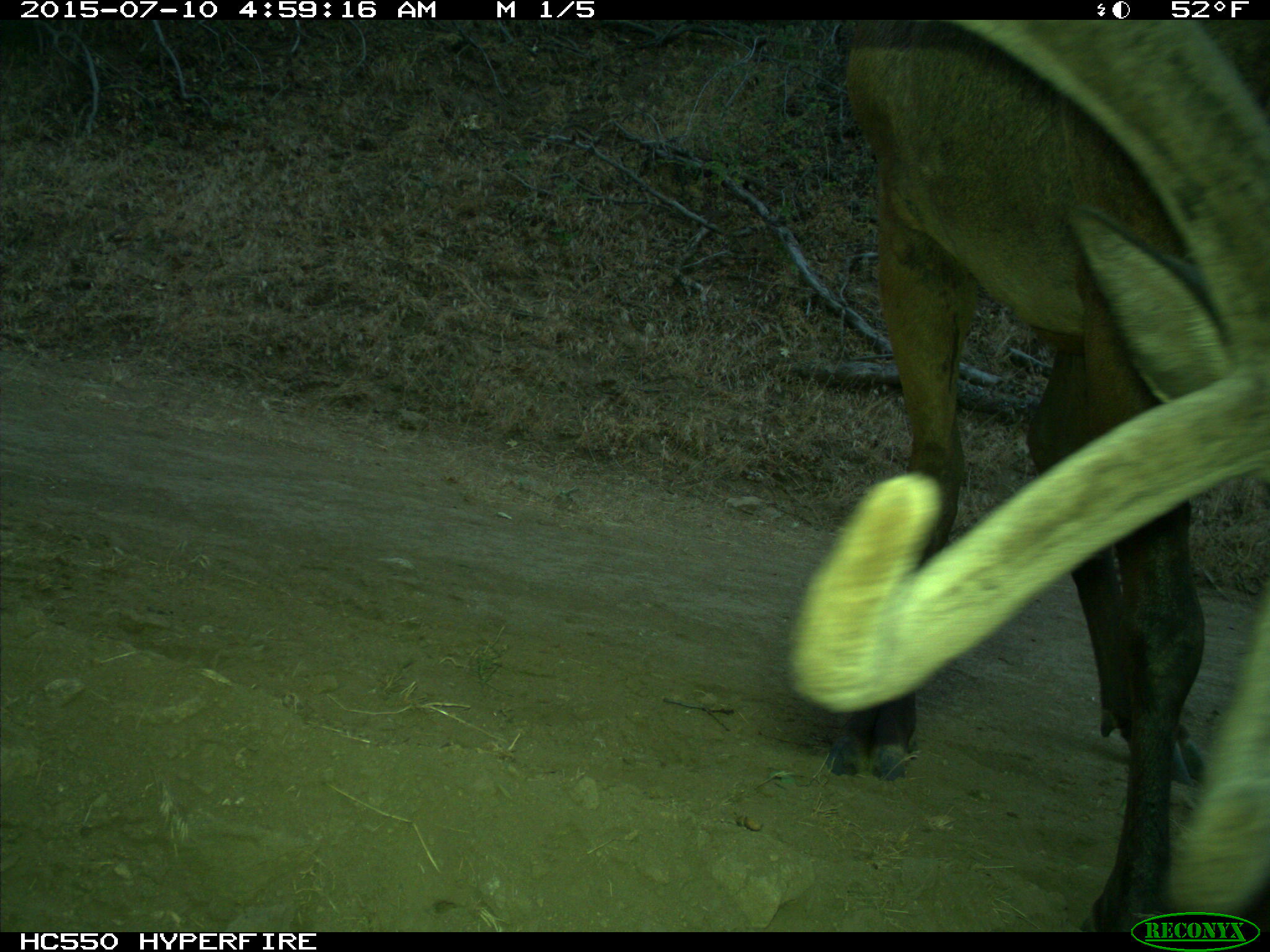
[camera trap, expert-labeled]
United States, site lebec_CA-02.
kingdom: Animalia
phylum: Chordata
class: Mammalia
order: Artiodactyla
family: Cervidae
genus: Cervus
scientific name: Cervus canadensis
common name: elk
Cervus canadensis (elk).